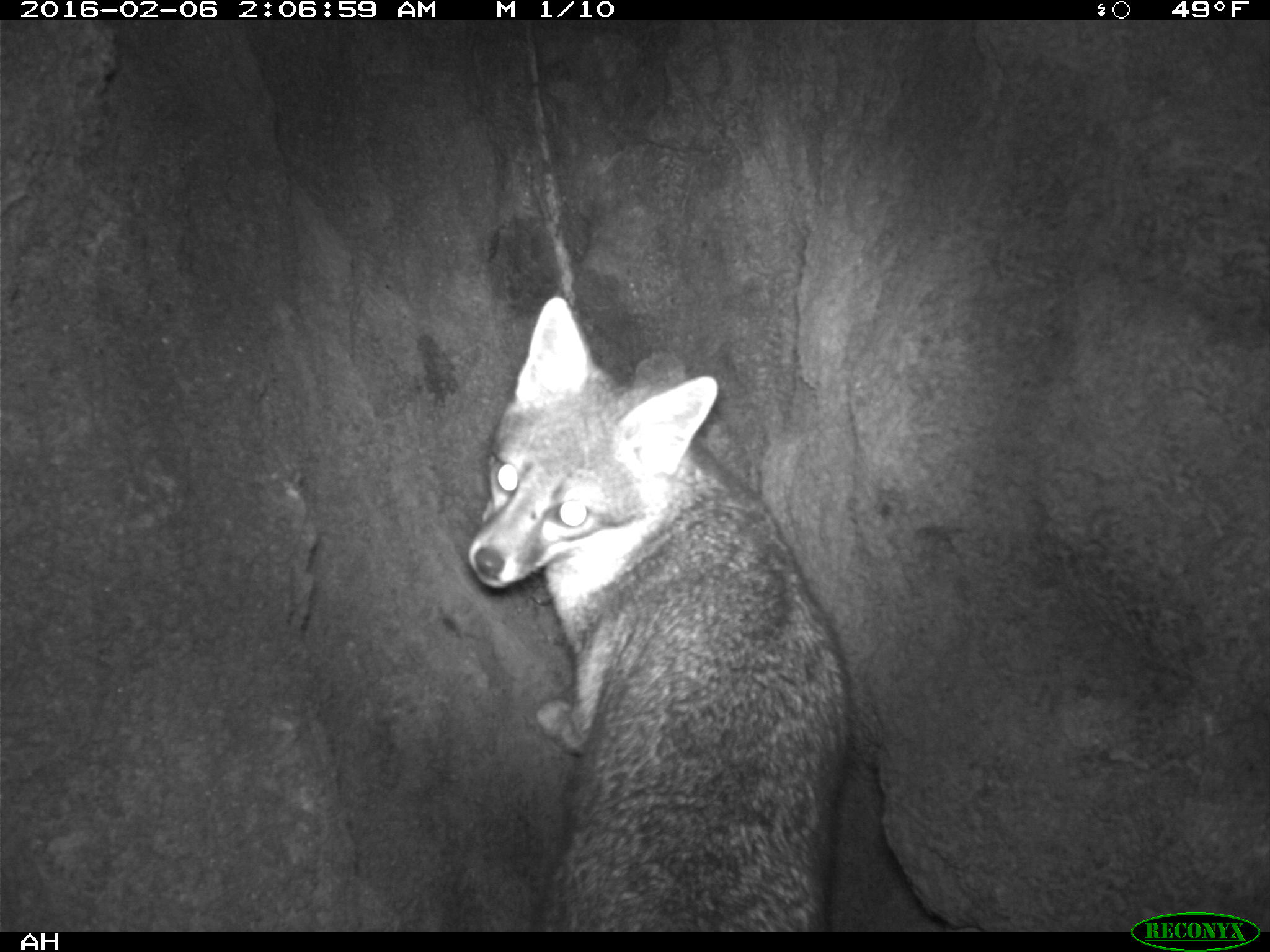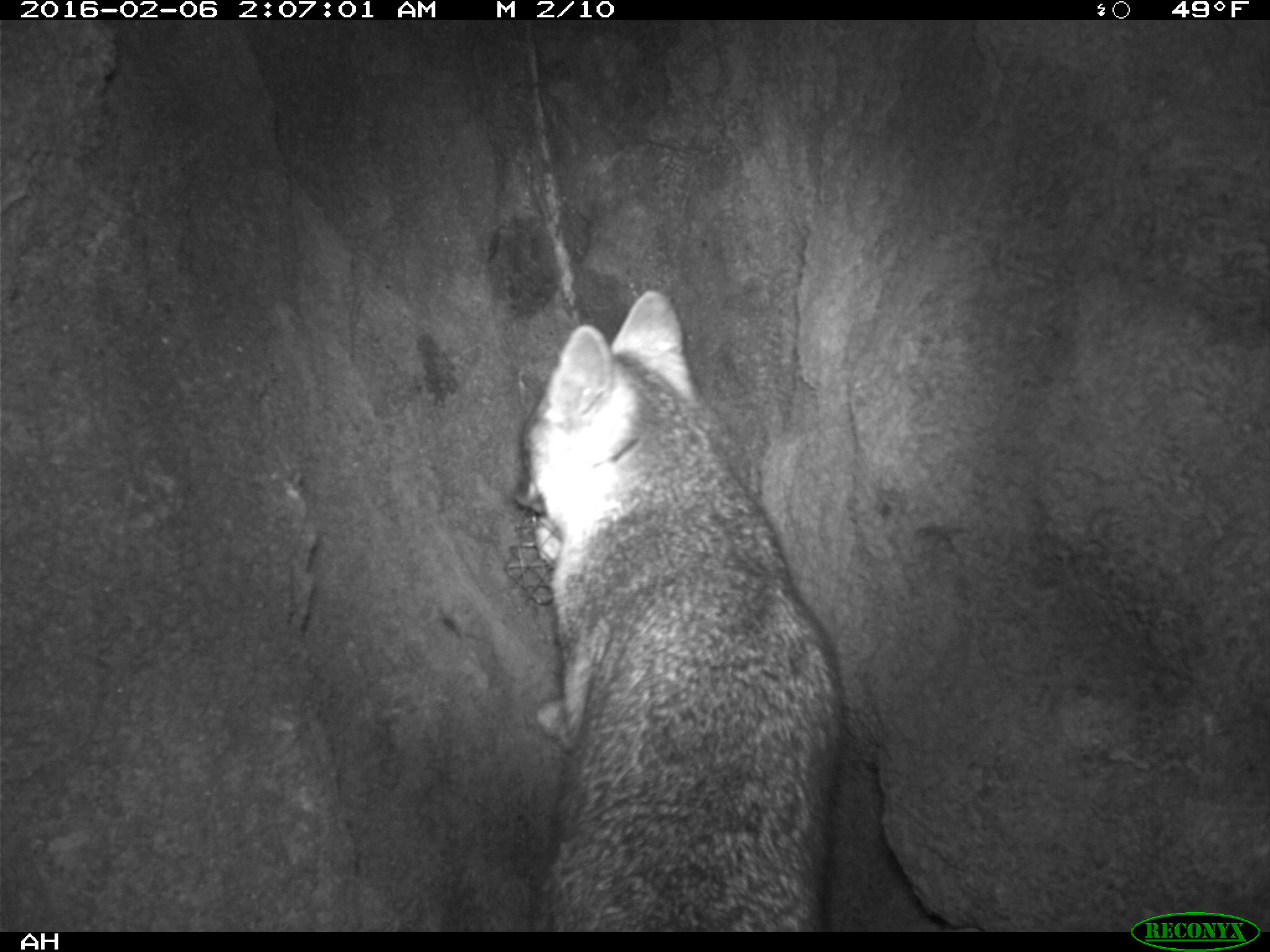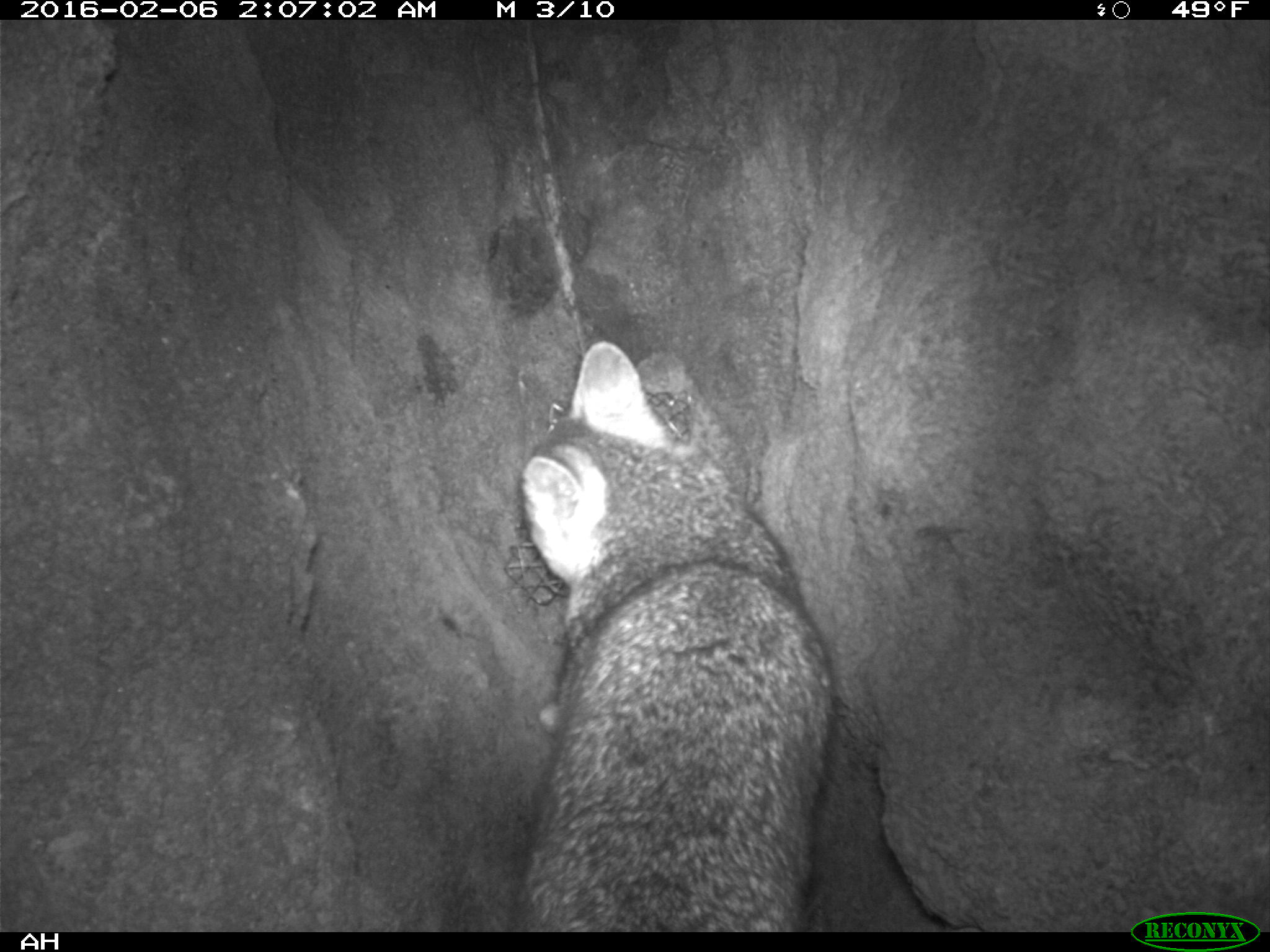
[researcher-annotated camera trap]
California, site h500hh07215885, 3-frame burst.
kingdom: Animalia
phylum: Chordata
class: Mammalia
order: Carnivora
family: Canidae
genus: Urocyon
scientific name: Urocyon littoralis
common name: island fox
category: fox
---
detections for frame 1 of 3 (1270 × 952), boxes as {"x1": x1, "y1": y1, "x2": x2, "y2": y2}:
fox: {"x1": 468, "y1": 294, "x2": 850, "y2": 930}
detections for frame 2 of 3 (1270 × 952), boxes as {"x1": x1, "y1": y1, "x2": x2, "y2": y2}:
fox: {"x1": 509, "y1": 289, "x2": 841, "y2": 929}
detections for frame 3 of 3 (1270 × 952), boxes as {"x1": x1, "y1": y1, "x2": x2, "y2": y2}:
fox: {"x1": 504, "y1": 340, "x2": 833, "y2": 931}